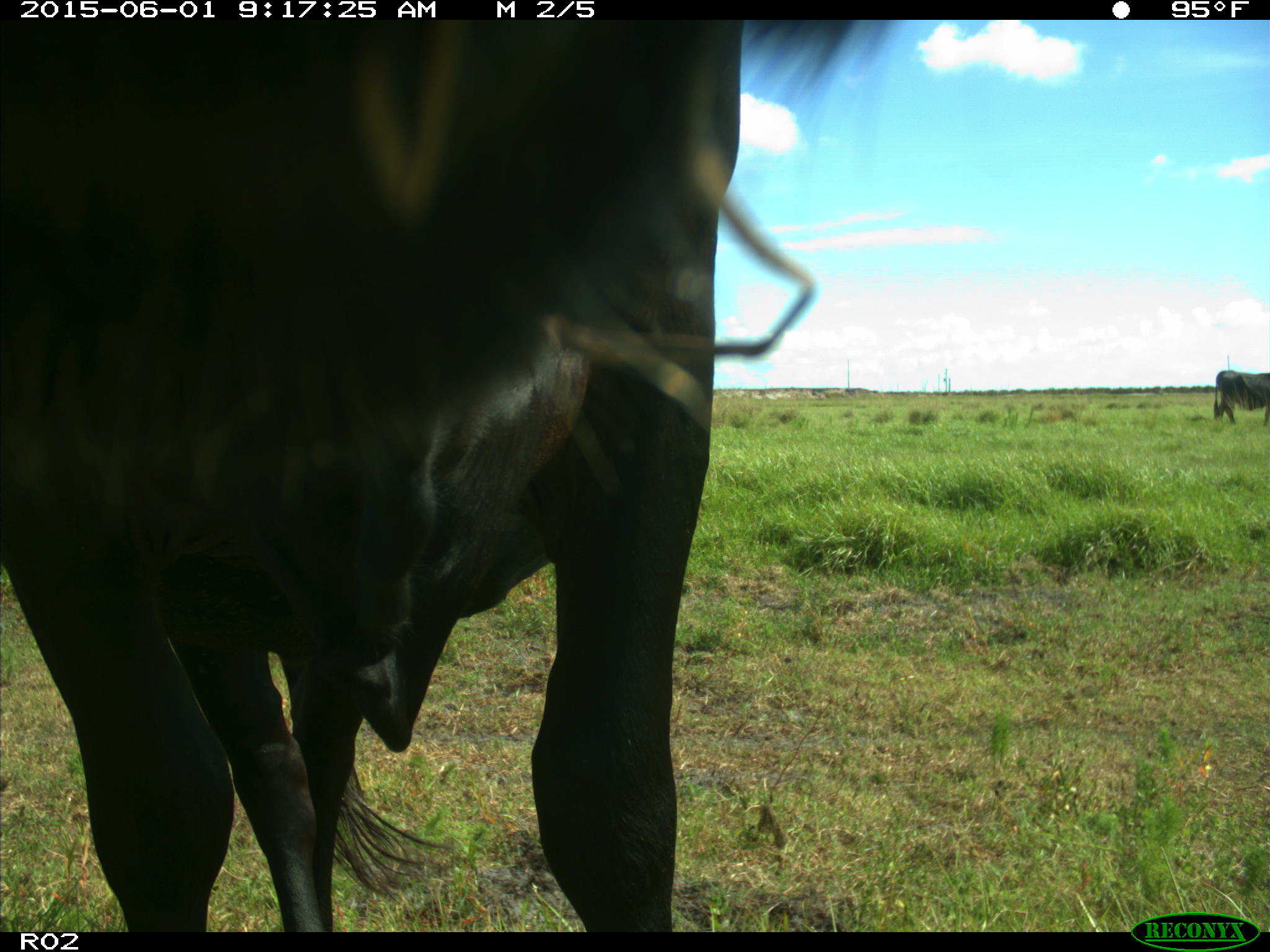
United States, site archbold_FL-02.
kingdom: Animalia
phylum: Chordata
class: Mammalia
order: Artiodactyla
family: Bovidae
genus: Bos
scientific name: Bos taurus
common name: domestic cow